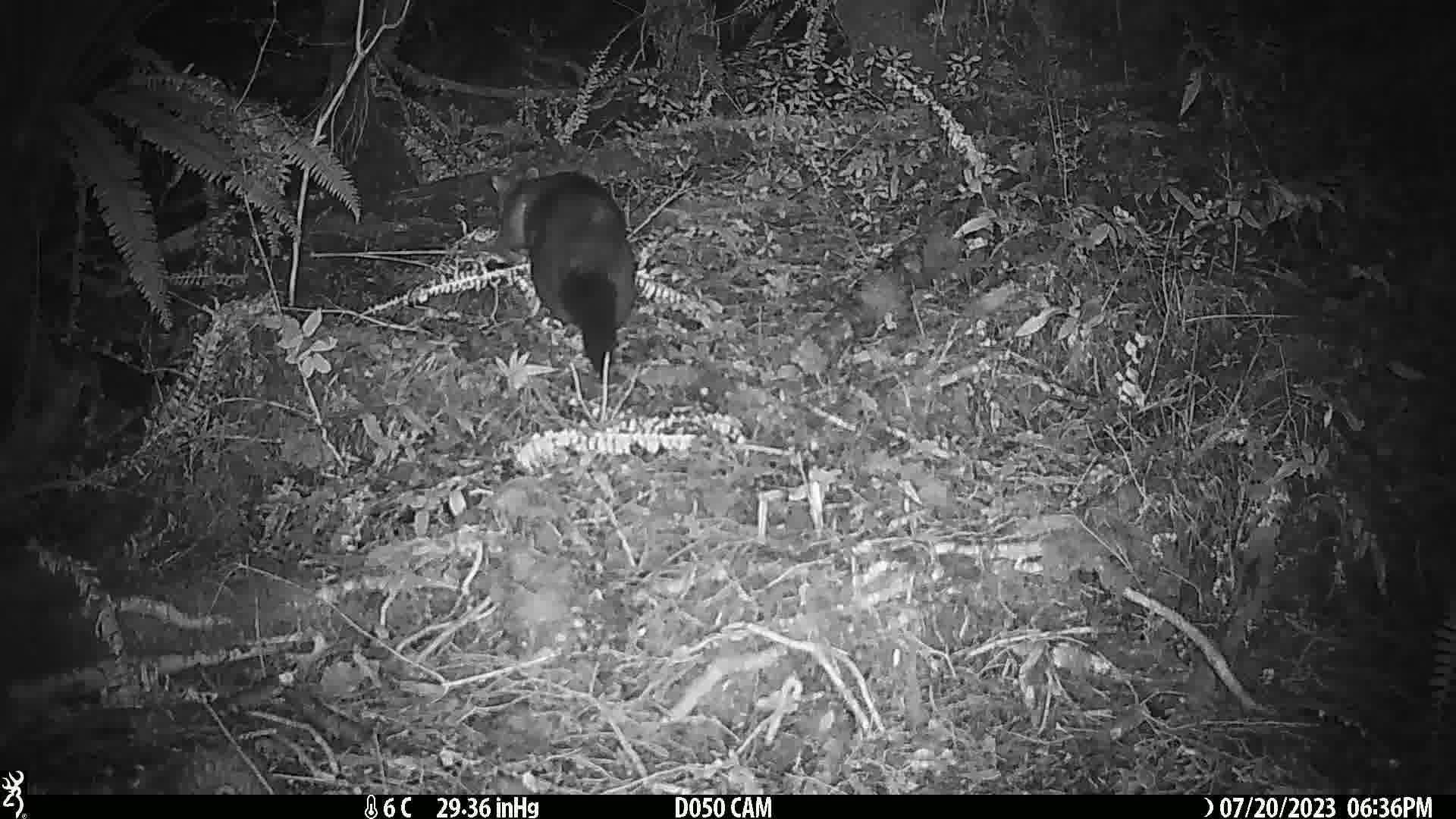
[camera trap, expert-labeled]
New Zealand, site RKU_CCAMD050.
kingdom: Animalia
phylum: Chordata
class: Mammalia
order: Diprotodontia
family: Phalangeridae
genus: Trichosurus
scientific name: Trichosurus vulpecula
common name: common brushtail possum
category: possum